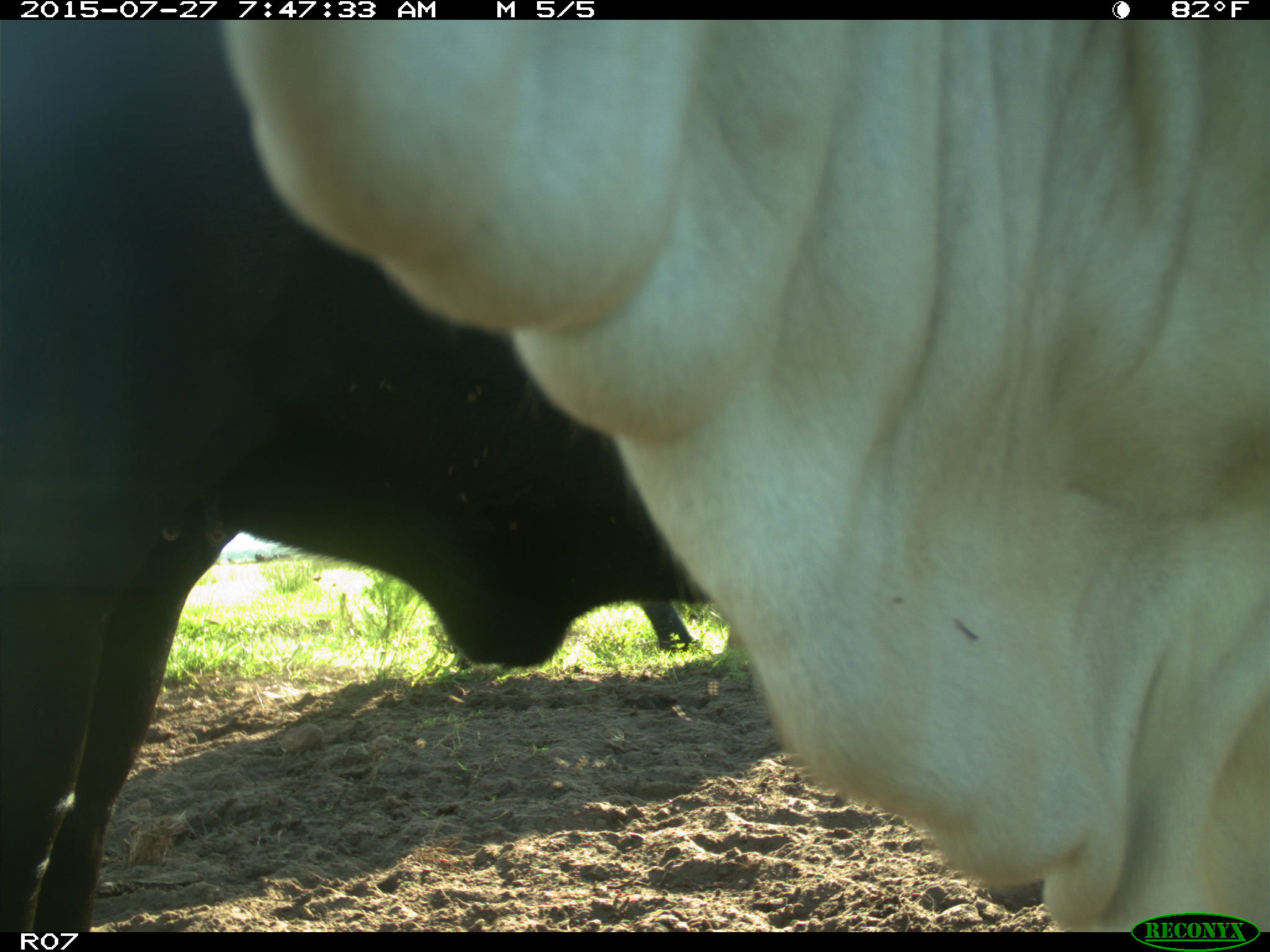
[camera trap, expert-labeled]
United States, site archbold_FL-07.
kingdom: Animalia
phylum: Chordata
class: Mammalia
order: Artiodactyla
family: Bovidae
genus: Bos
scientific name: Bos taurus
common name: domestic cow